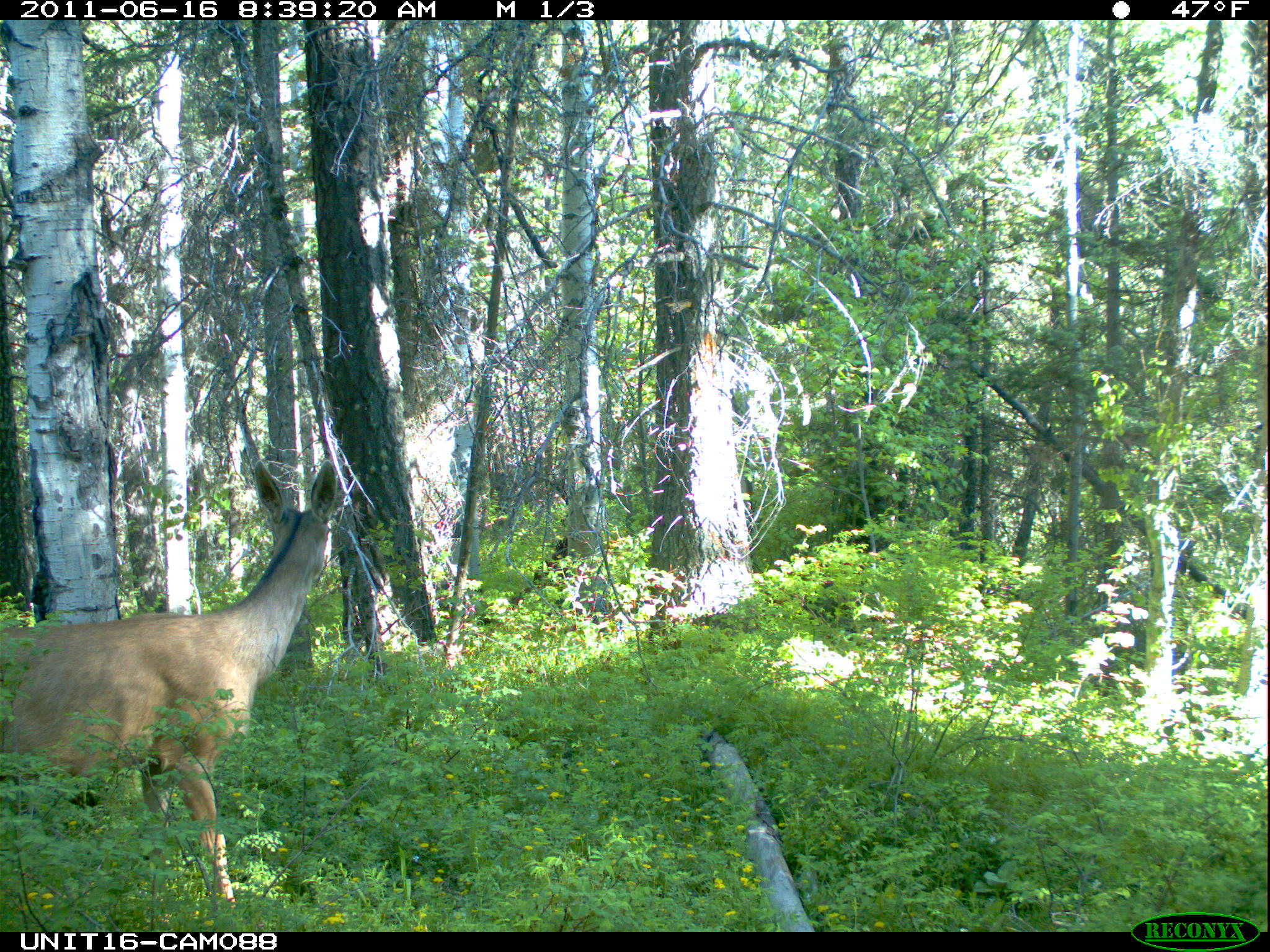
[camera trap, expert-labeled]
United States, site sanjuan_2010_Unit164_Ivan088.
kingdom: Animalia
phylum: Chordata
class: Mammalia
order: Artiodactyla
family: Cervidae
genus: Odocoileus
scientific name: Odocoileus hemionus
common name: mule deer